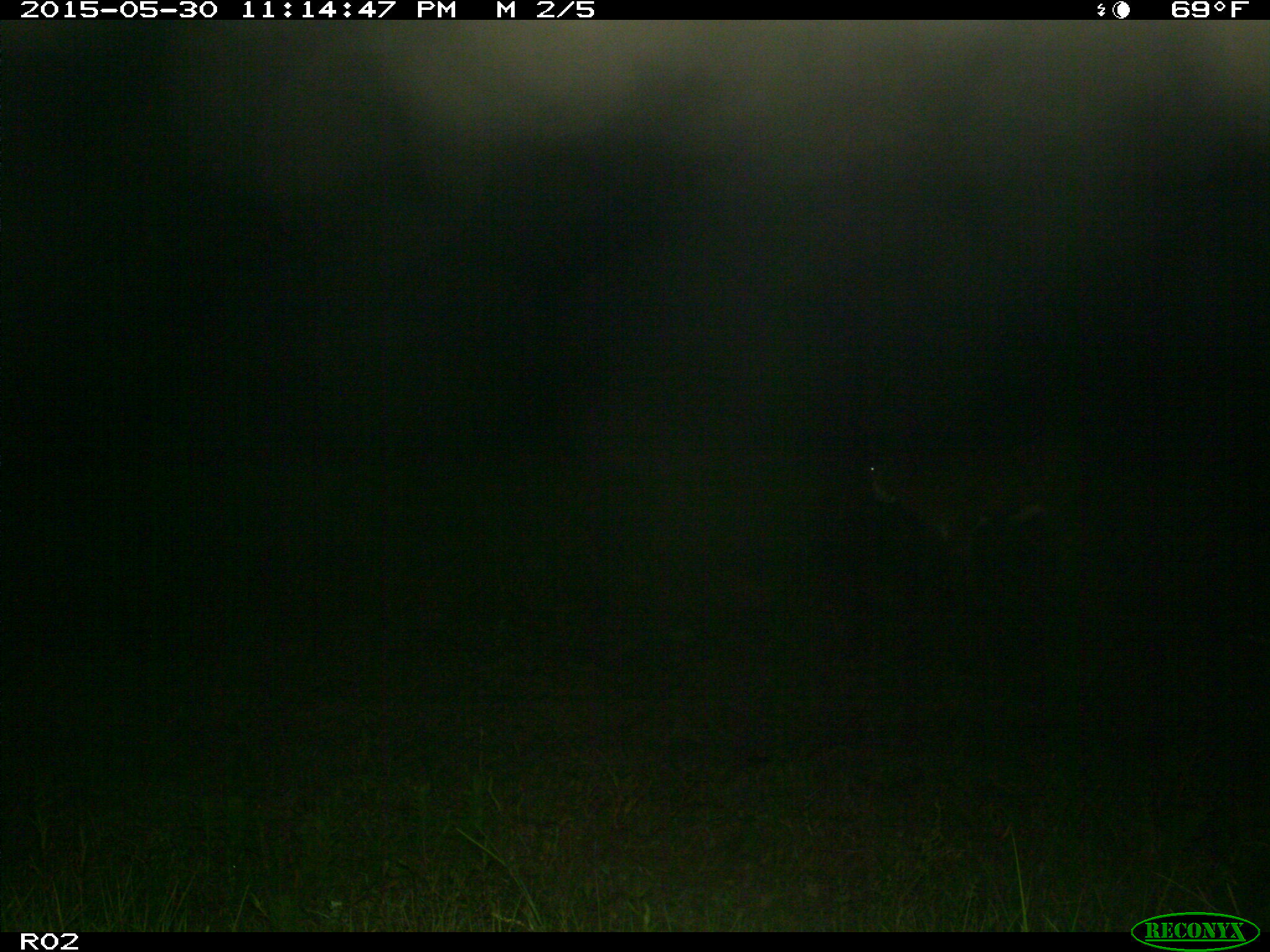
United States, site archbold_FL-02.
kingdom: Animalia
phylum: Chordata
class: Mammalia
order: Artiodactyla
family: Bovidae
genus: Bos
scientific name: Bos taurus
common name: domestic cow